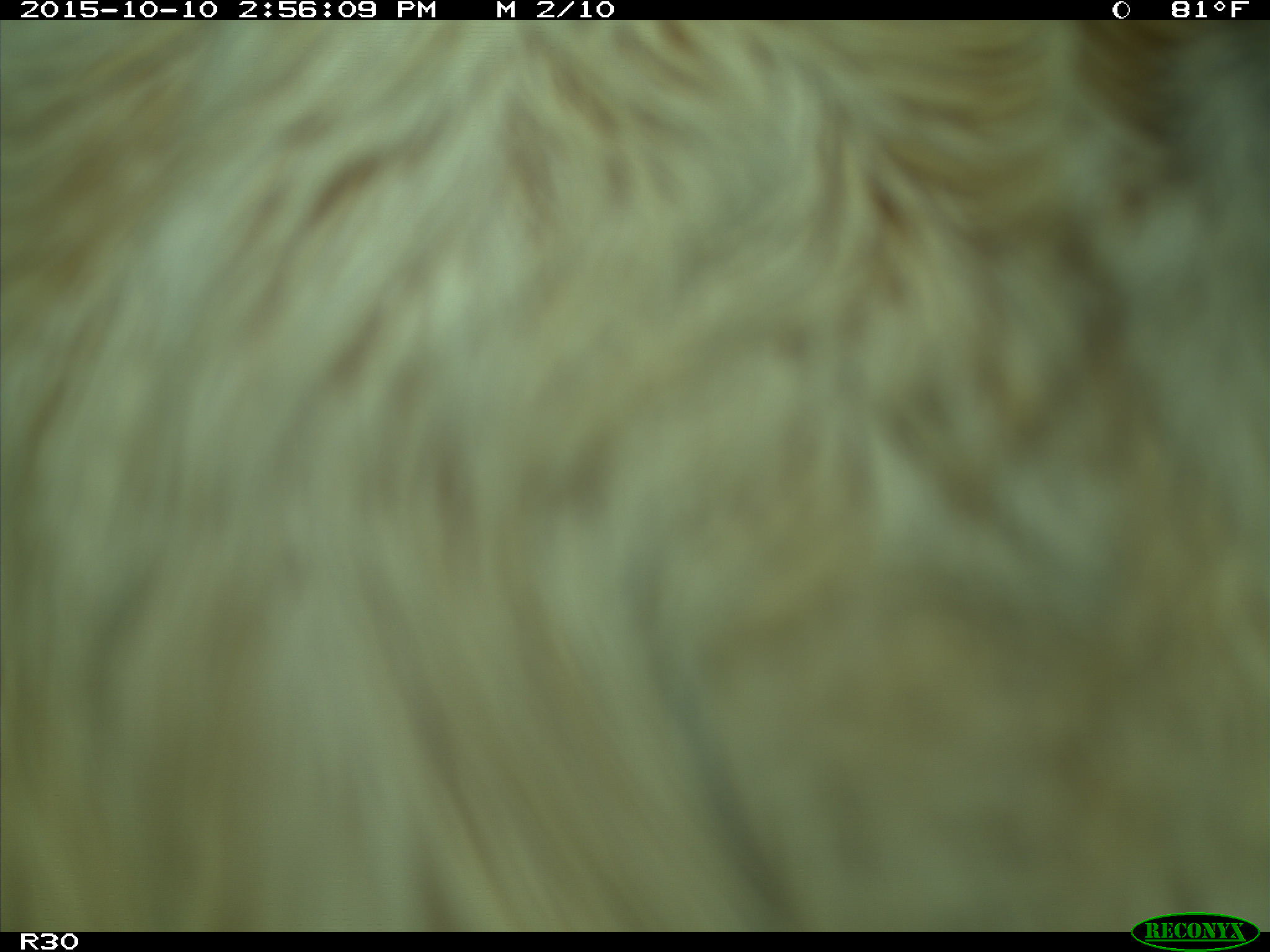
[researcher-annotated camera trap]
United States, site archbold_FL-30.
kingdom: Animalia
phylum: Chordata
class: Mammalia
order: Artiodactyla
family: Bovidae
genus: Bos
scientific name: Bos taurus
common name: domestic cow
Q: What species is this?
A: Bos taurus (domestic cow).